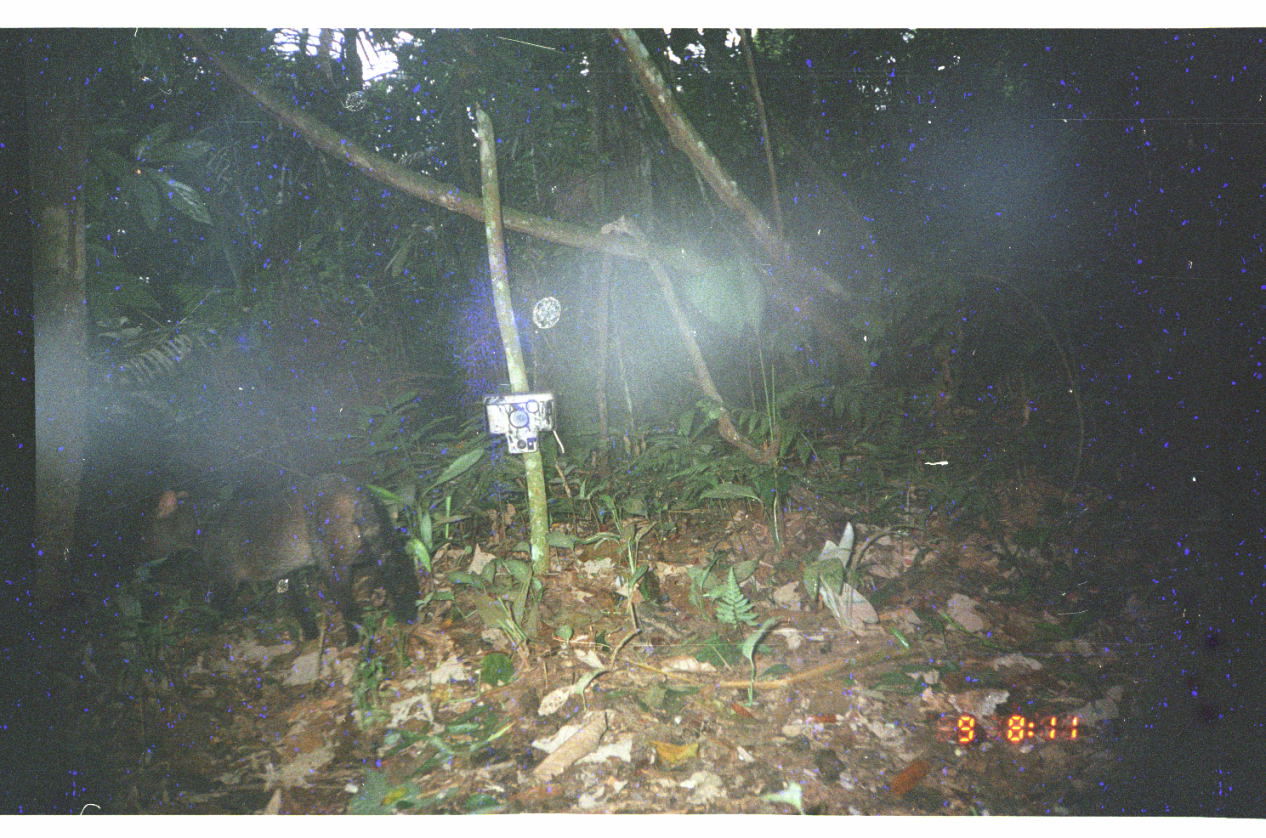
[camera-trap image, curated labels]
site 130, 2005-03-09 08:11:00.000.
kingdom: Animalia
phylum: Chordata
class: Mammalia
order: Carnivora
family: Canidae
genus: Atelocynus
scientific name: Atelocynus microtis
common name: short-eared dog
Atelocynus microtis (short-eared dog).